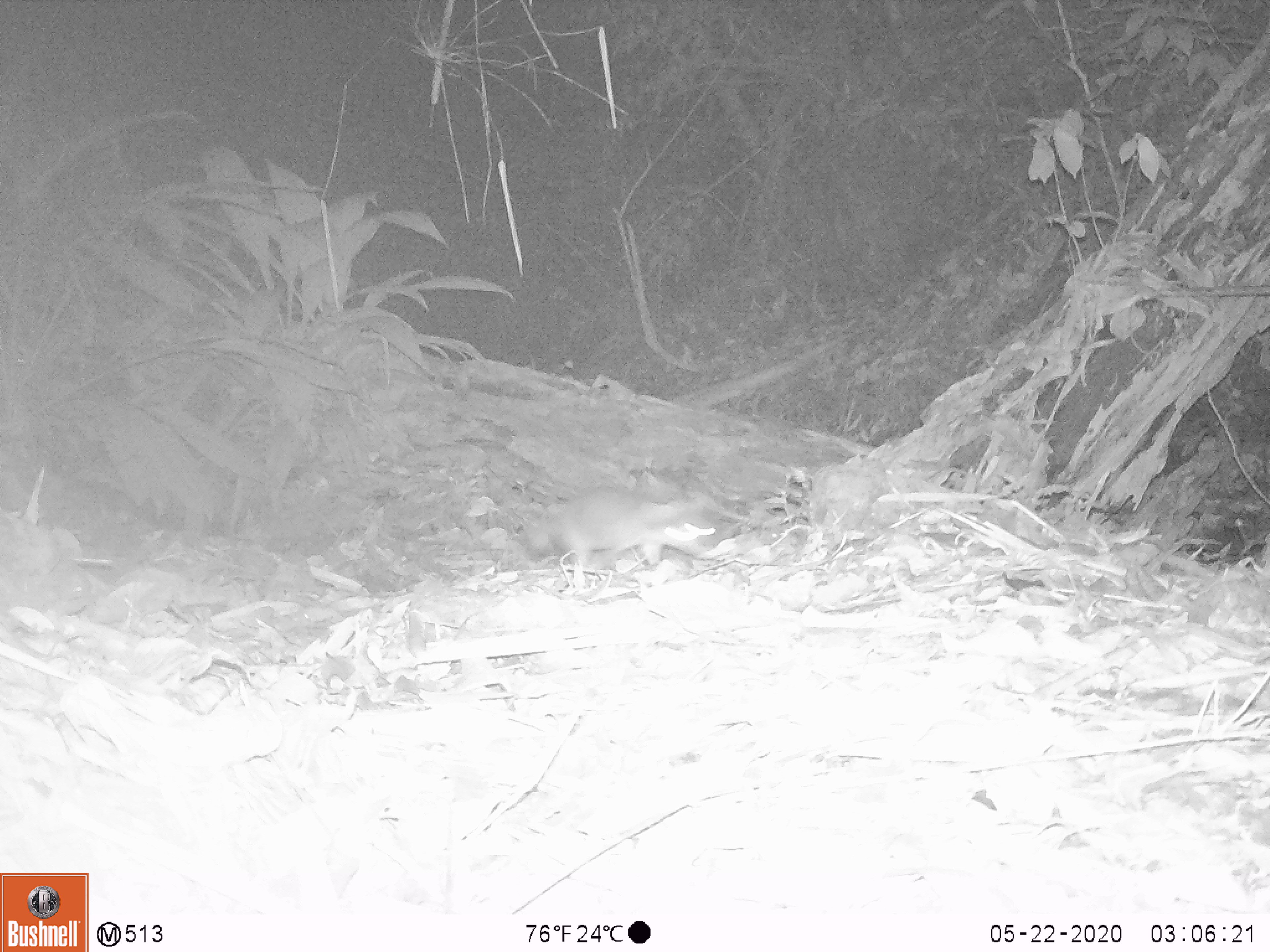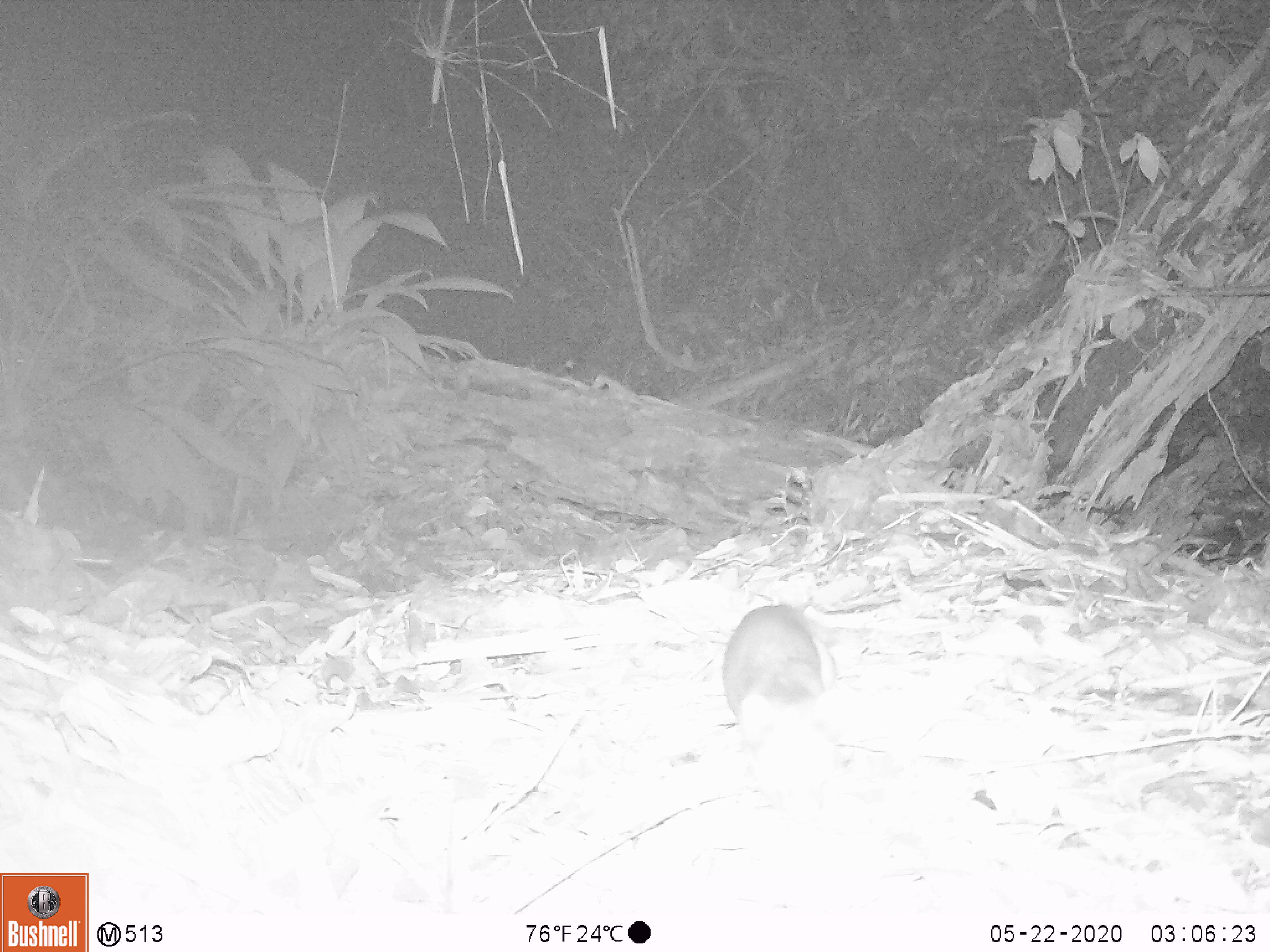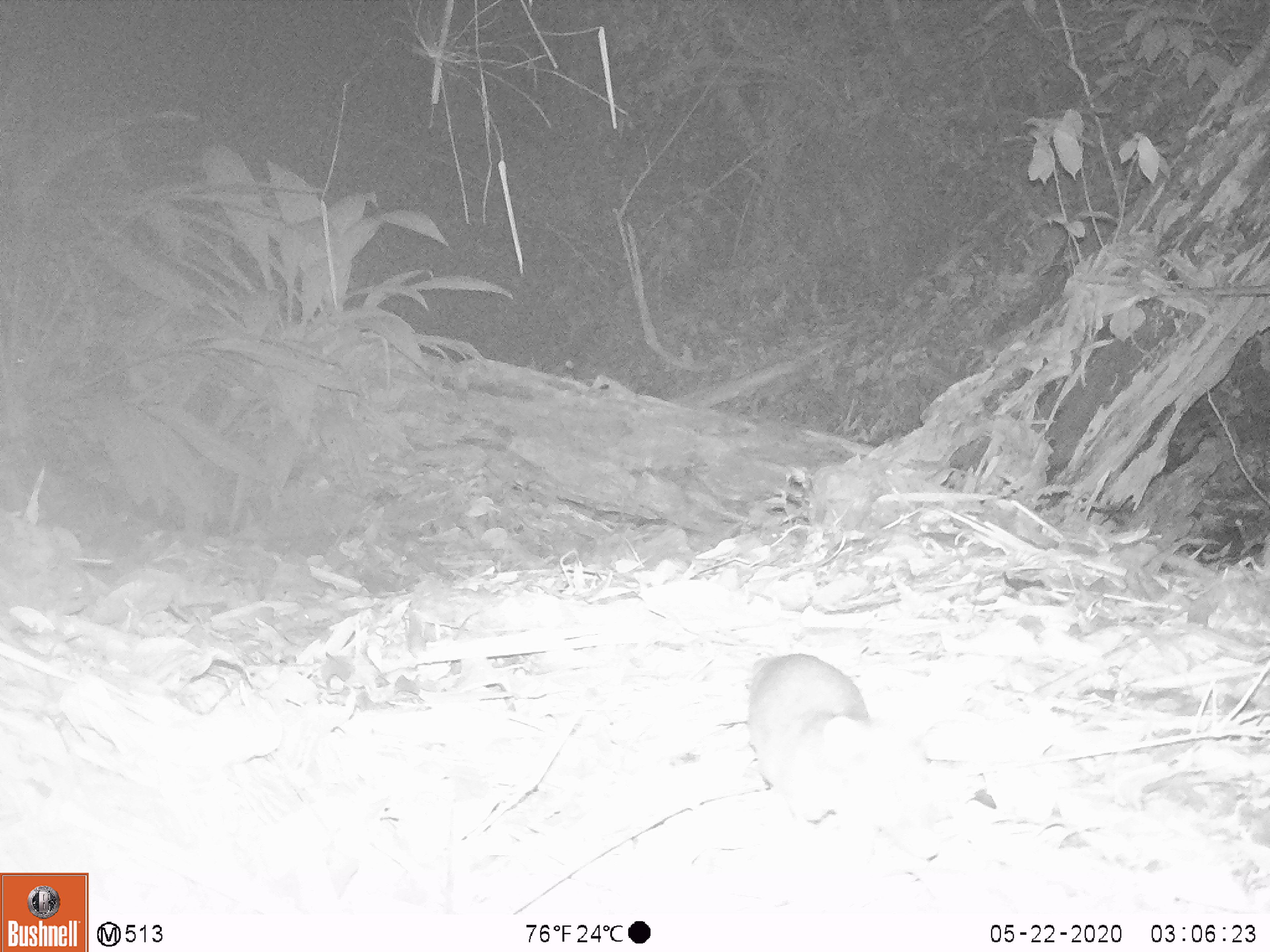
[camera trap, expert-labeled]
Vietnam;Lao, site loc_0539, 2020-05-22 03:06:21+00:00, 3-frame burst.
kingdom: Animalia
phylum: Chordata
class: Mammalia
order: Carnivora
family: Mustelidae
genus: Melogale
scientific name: Melogale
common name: ferret badger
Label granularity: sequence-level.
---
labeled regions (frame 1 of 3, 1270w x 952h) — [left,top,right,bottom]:
ferret badger: [520,487,721,571]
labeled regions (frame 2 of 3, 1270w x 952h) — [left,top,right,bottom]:
ferret badger: [721,603,855,748]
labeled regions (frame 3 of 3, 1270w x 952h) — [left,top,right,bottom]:
ferret badger: [744,652,996,861]